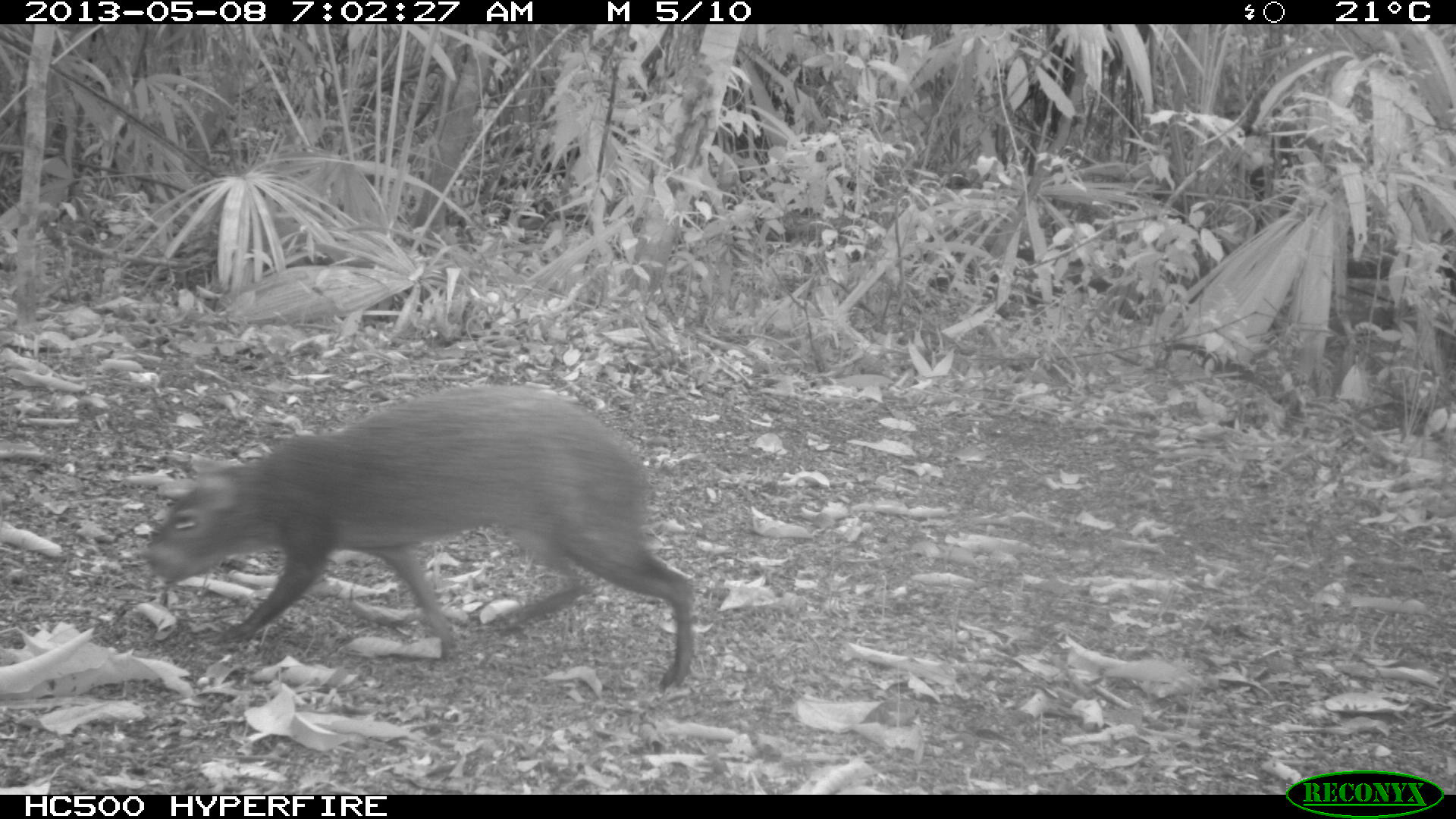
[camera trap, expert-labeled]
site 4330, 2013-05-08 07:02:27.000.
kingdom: Animalia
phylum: Chordata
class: Mammalia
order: Rodentia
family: Dasyproctidae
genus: Dasyprocta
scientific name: Dasyprocta punctata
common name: central american agouti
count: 1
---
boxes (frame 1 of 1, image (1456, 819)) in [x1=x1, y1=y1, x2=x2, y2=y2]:
dasyprocta punctata: [x1=136, y1=381, x2=698, y2=690]